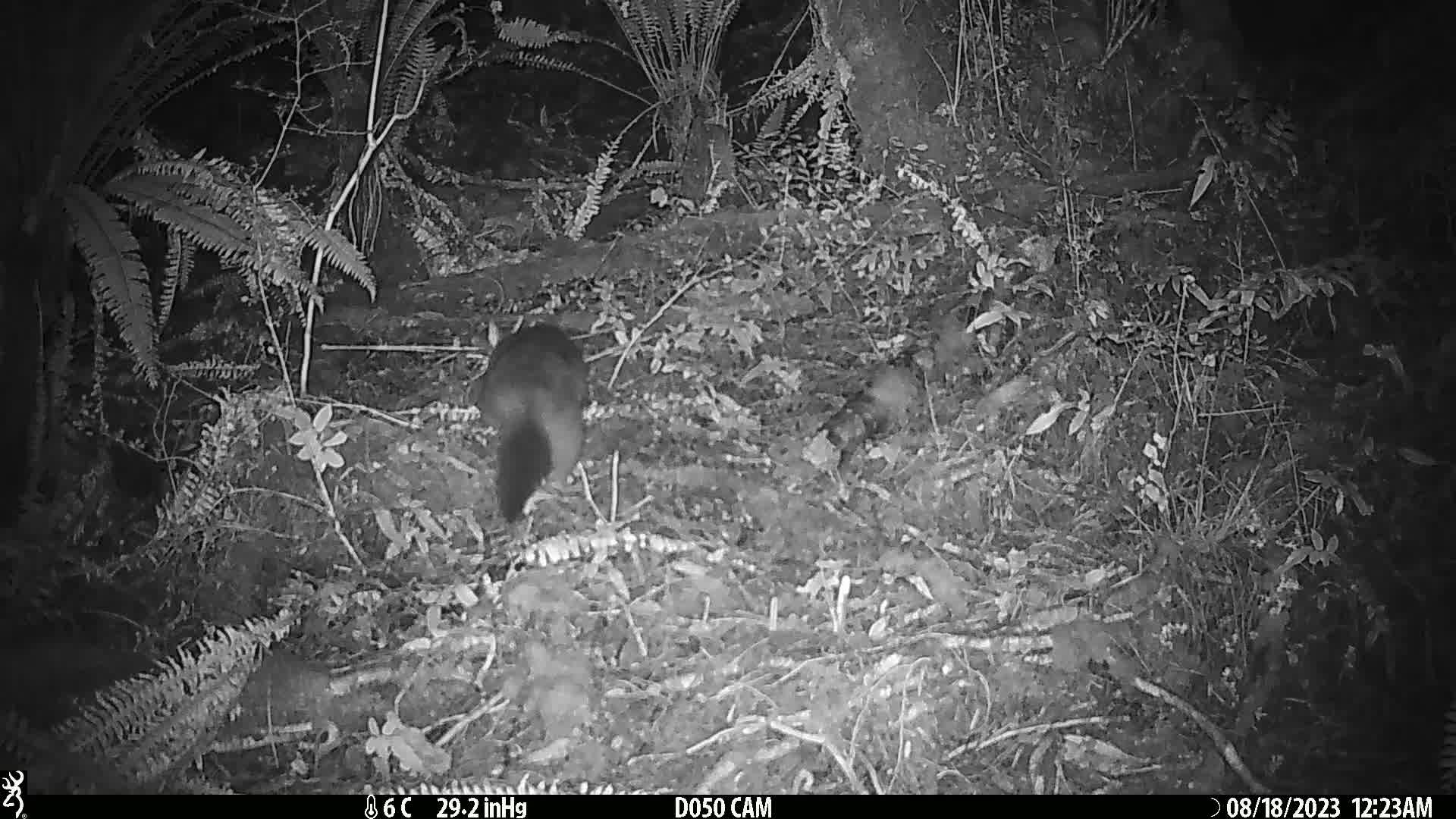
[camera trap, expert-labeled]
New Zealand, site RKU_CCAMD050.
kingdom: Animalia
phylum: Chordata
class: Mammalia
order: Diprotodontia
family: Phalangeridae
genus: Trichosurus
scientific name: Trichosurus vulpecula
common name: common brushtail possum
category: possum